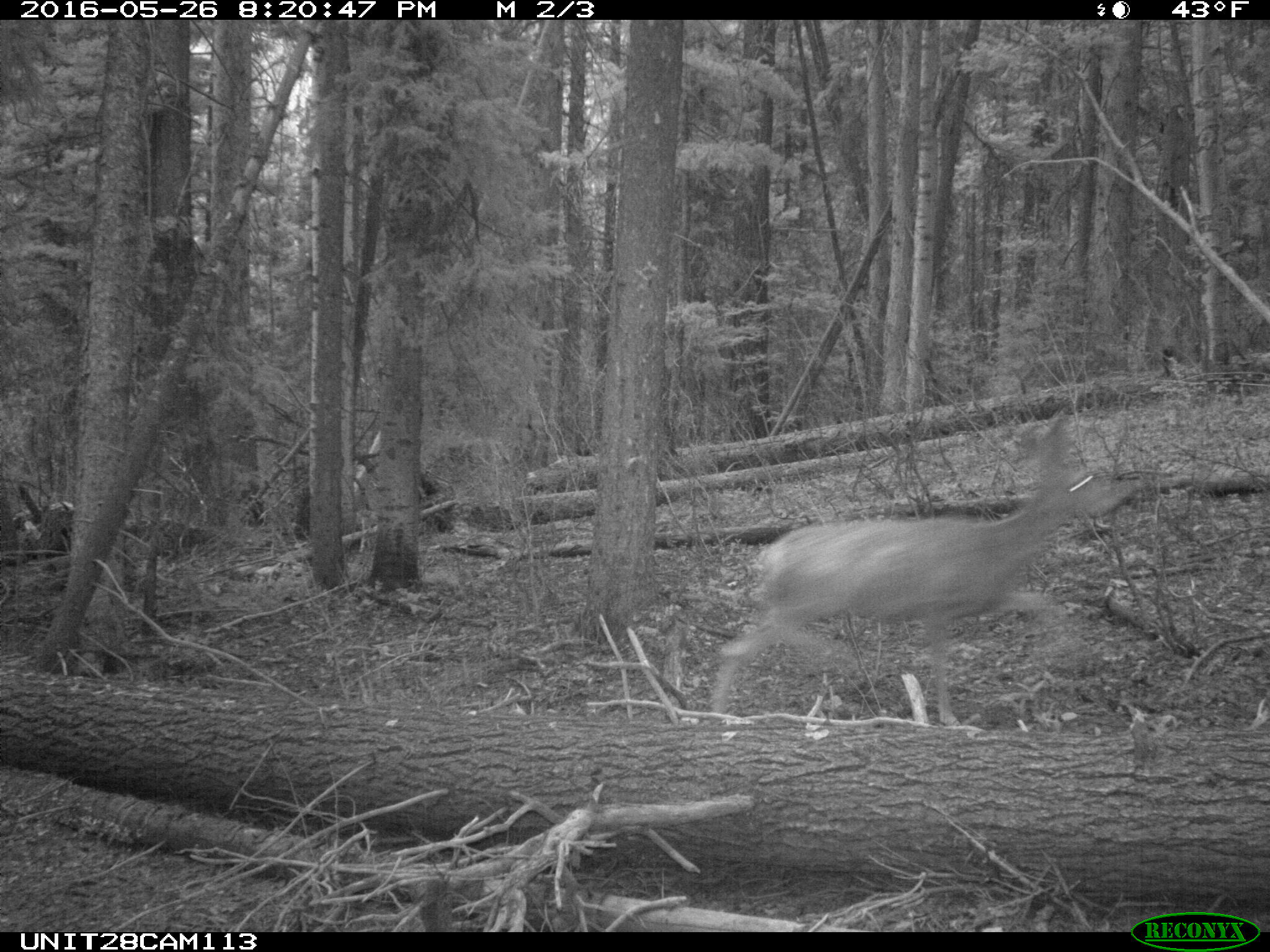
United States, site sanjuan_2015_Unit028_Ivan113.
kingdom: Animalia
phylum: Chordata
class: Mammalia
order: Artiodactyla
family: Cervidae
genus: Odocoileus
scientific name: Odocoileus hemionus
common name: mule deer